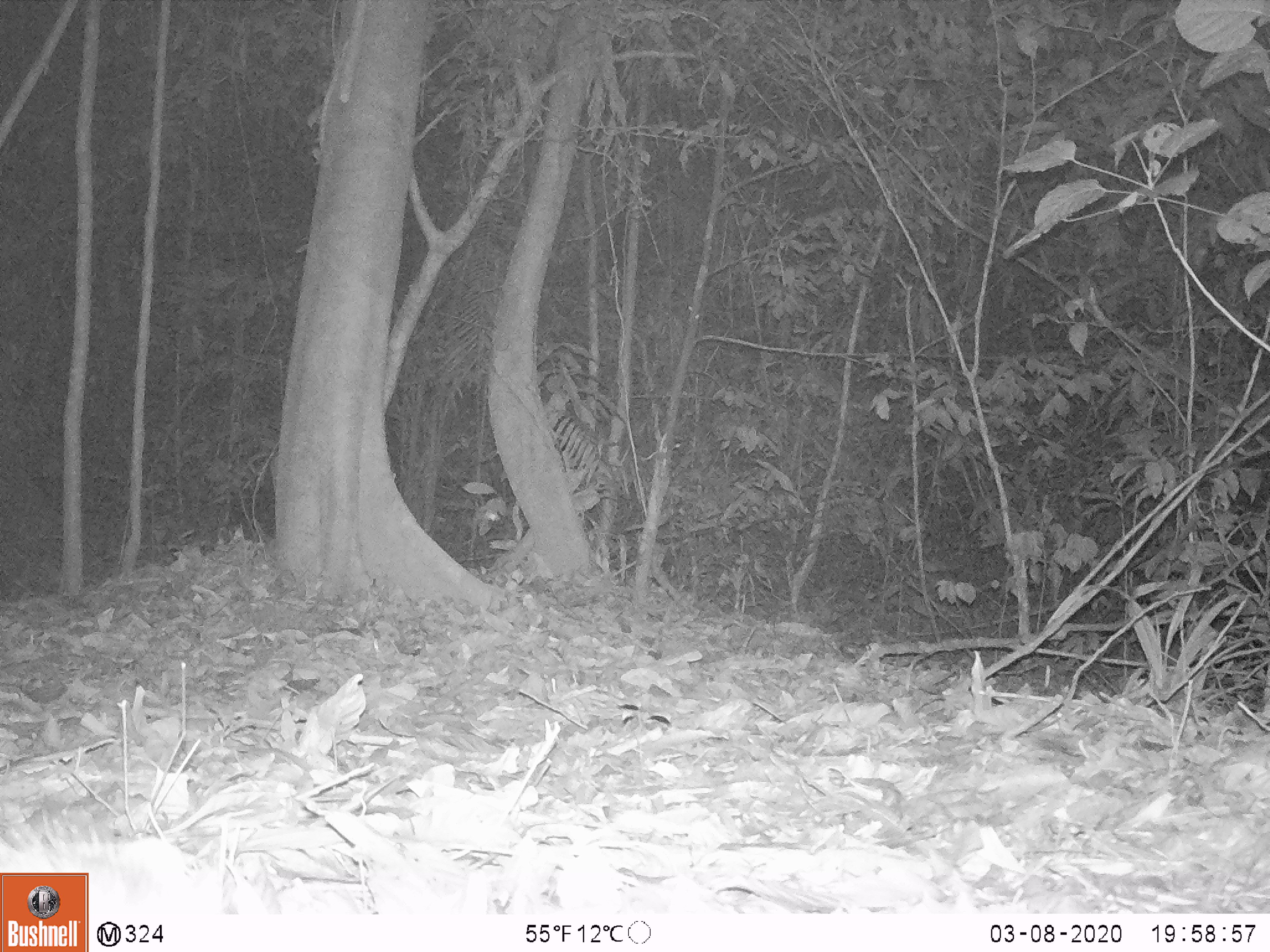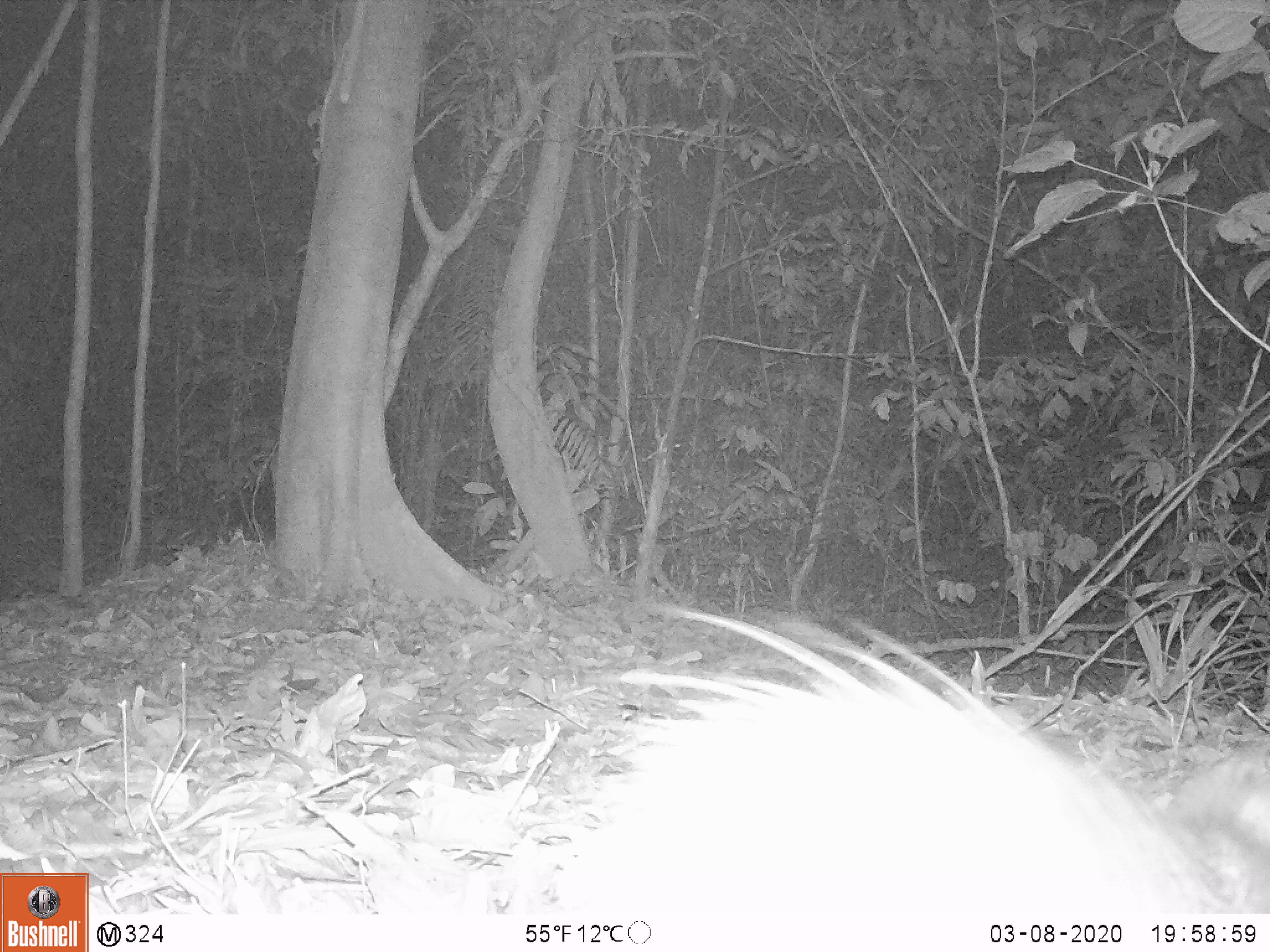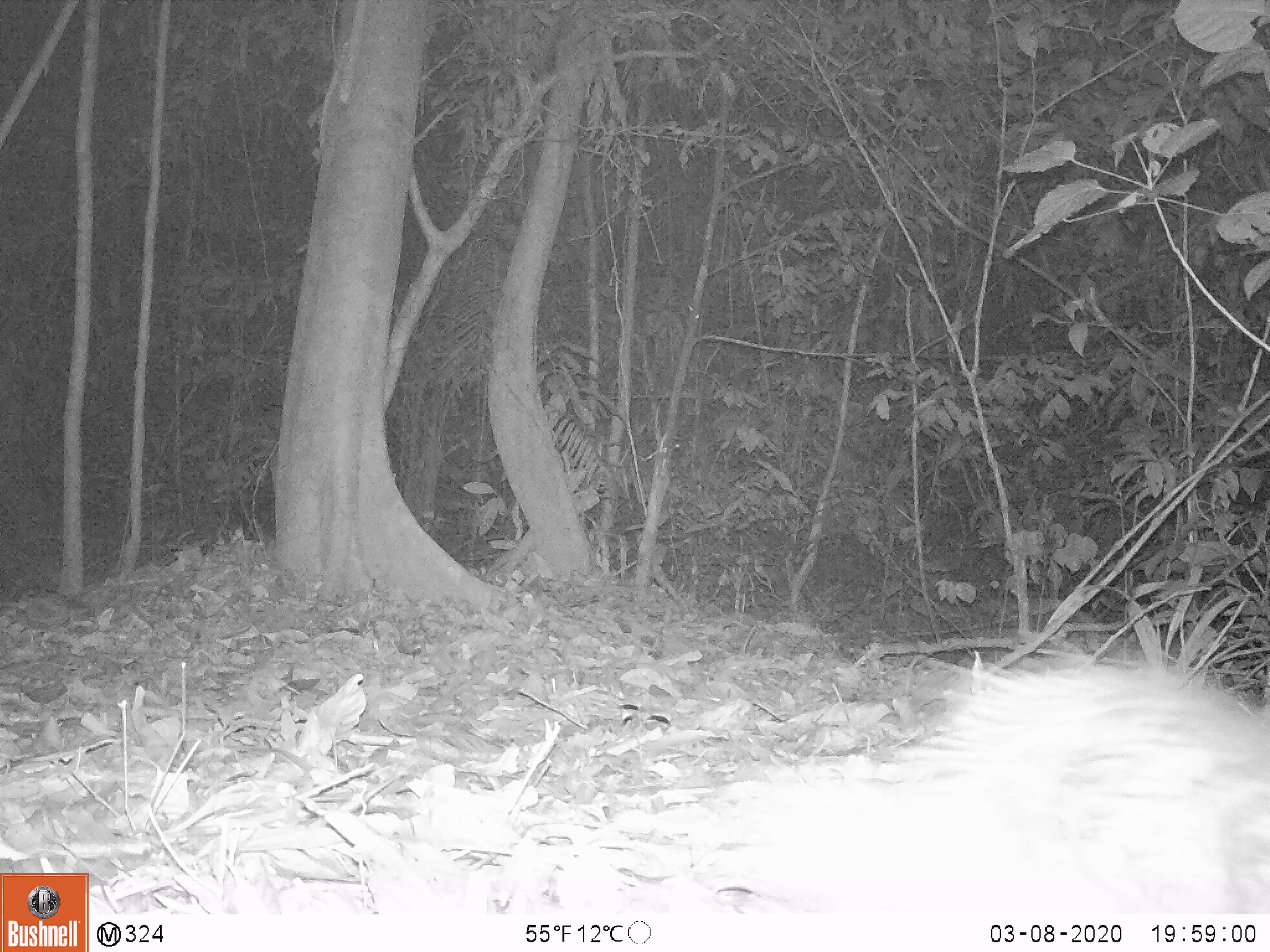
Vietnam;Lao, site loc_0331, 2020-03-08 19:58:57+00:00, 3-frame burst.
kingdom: Animalia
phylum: Chordata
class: Mammalia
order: Rodentia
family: Hystricidae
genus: Atherurus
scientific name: Atherurus macrourus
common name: asiatic brush-tailed porcupine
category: asiatic brush tailed porcupine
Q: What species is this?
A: Asiatic brush tailed porcupine (asiatic brush-tailed porcupine) (Atherurus macrourus).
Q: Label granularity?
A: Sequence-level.